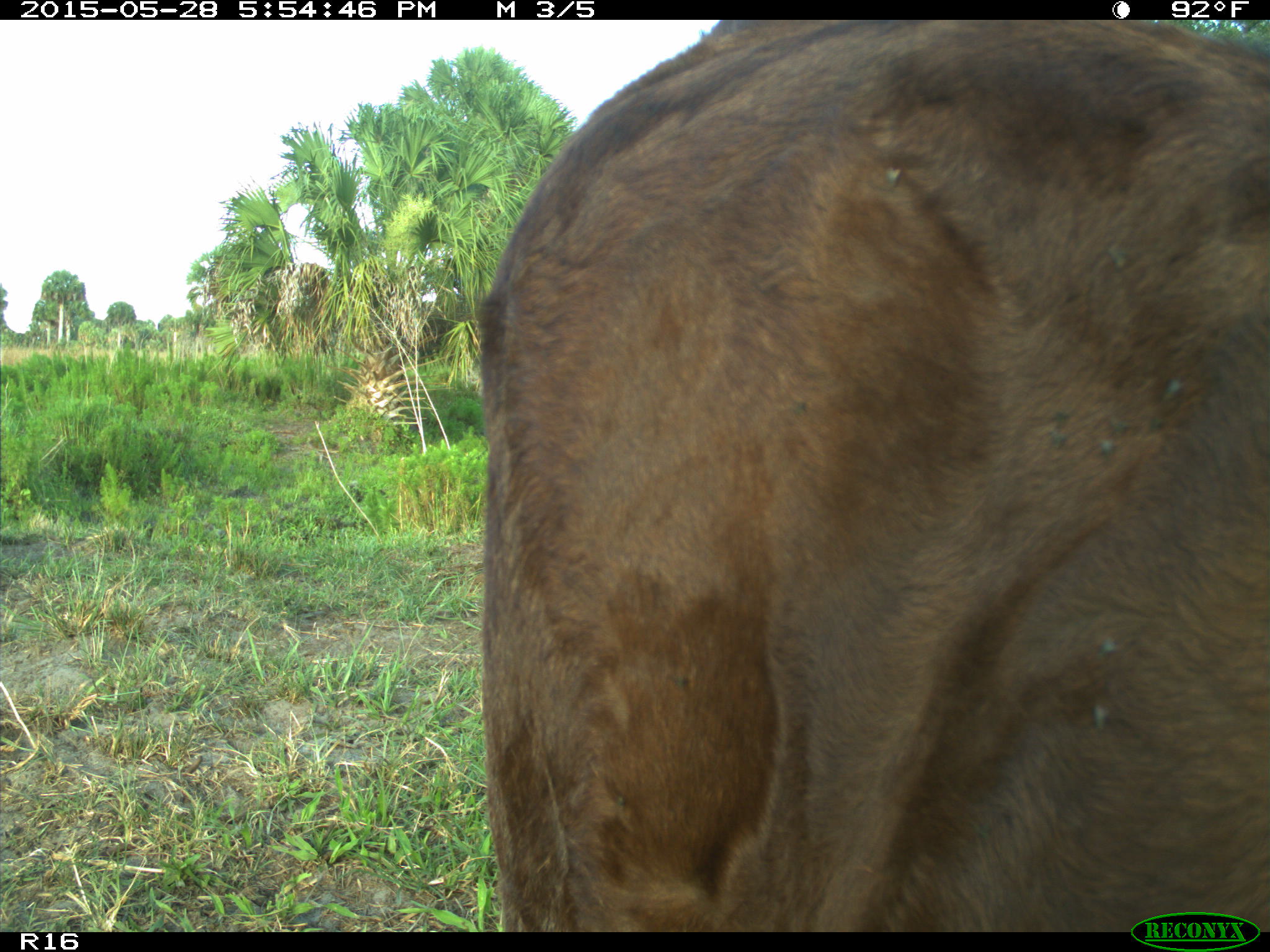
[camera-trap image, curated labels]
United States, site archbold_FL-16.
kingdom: Animalia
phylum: Chordata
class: Mammalia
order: Artiodactyla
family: Bovidae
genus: Bos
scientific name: Bos taurus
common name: domestic cow